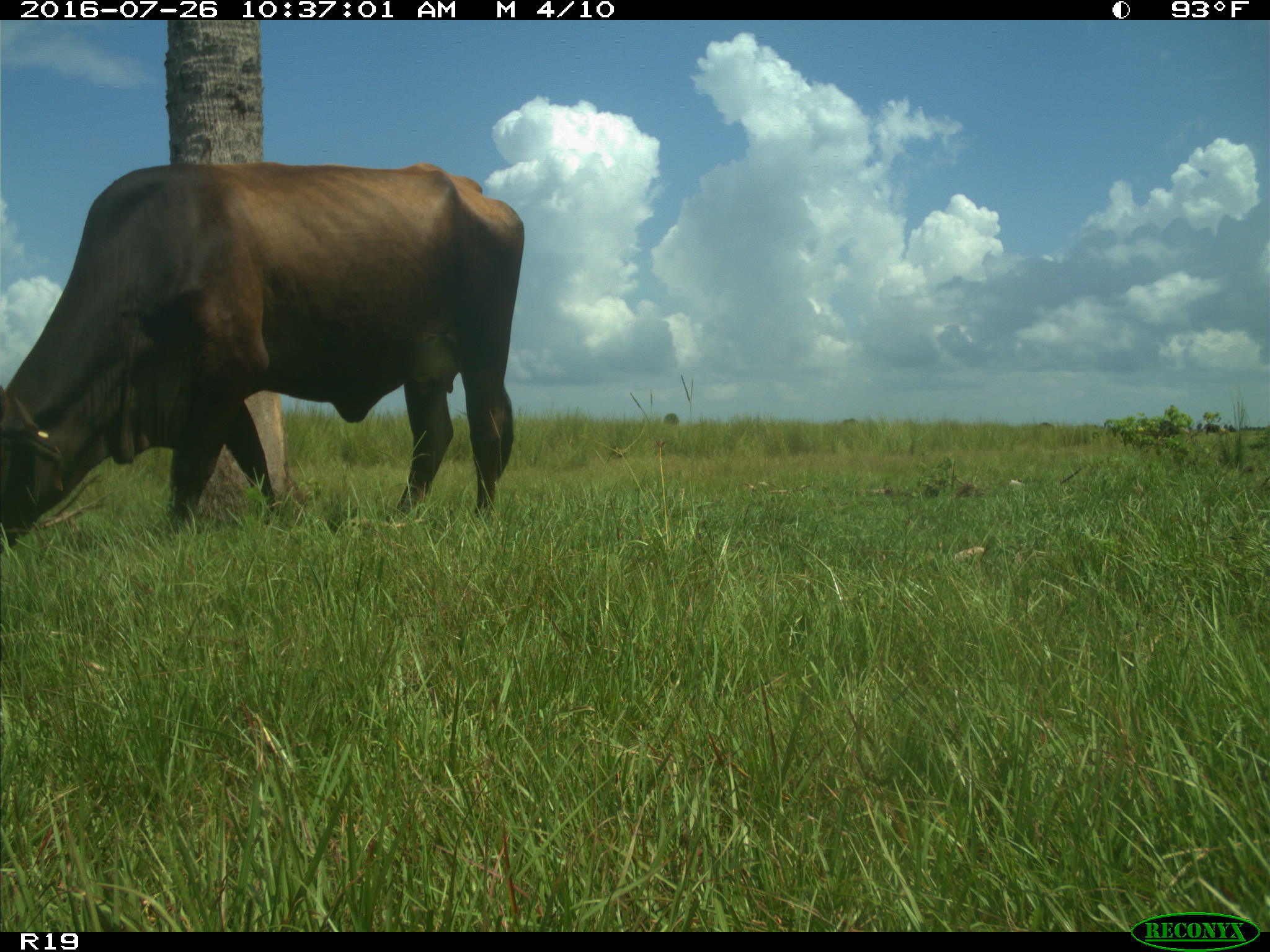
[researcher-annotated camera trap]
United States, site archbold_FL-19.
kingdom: Animalia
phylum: Chordata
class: Mammalia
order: Artiodactyla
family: Bovidae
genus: Bos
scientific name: Bos taurus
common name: domestic cow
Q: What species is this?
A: Bos taurus (domestic cow).